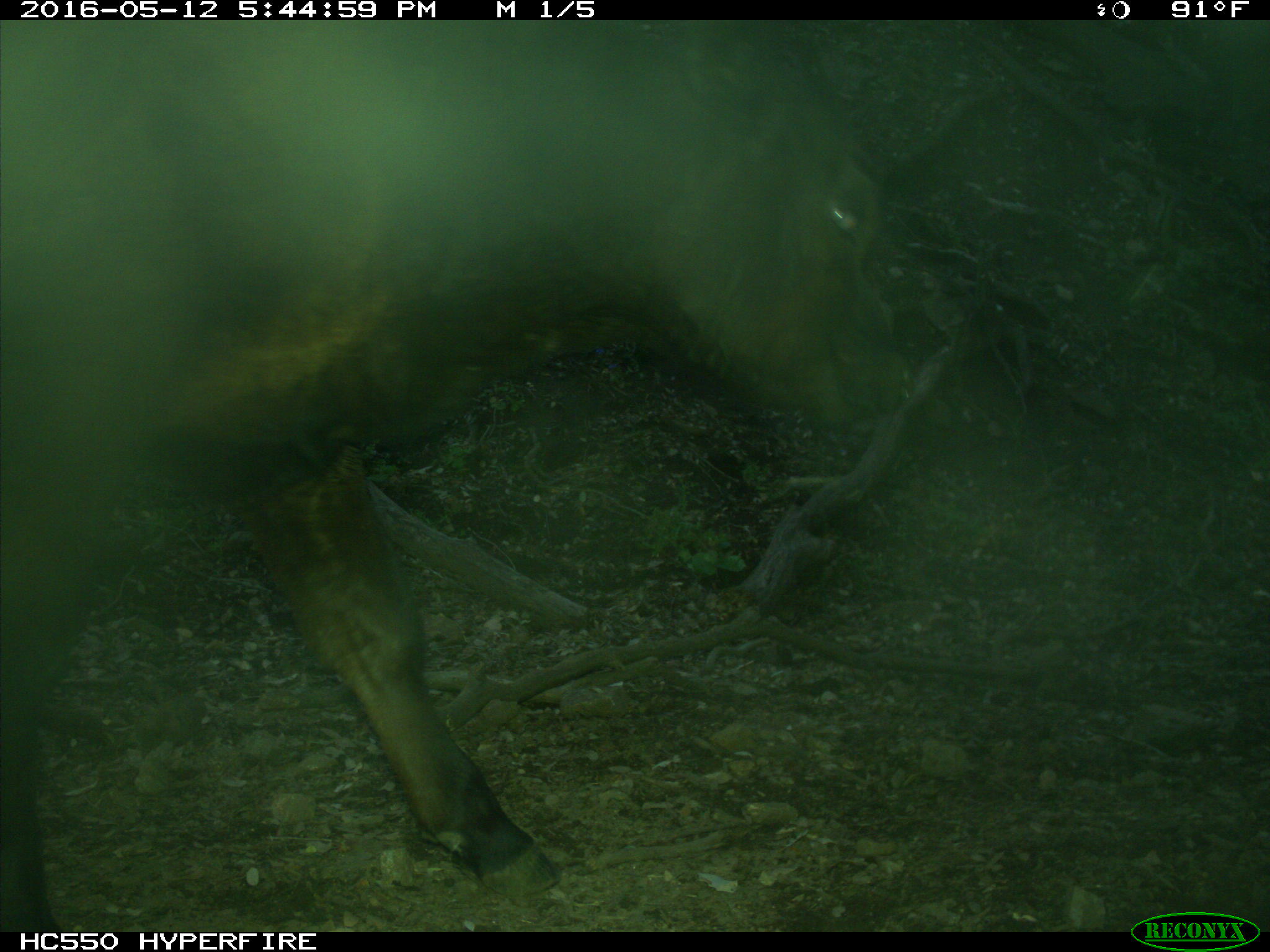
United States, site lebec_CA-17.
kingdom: Animalia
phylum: Chordata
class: Mammalia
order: Artiodactyla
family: Bovidae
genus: Bos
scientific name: Bos taurus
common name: domestic cow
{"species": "Bos taurus (domestic cow)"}